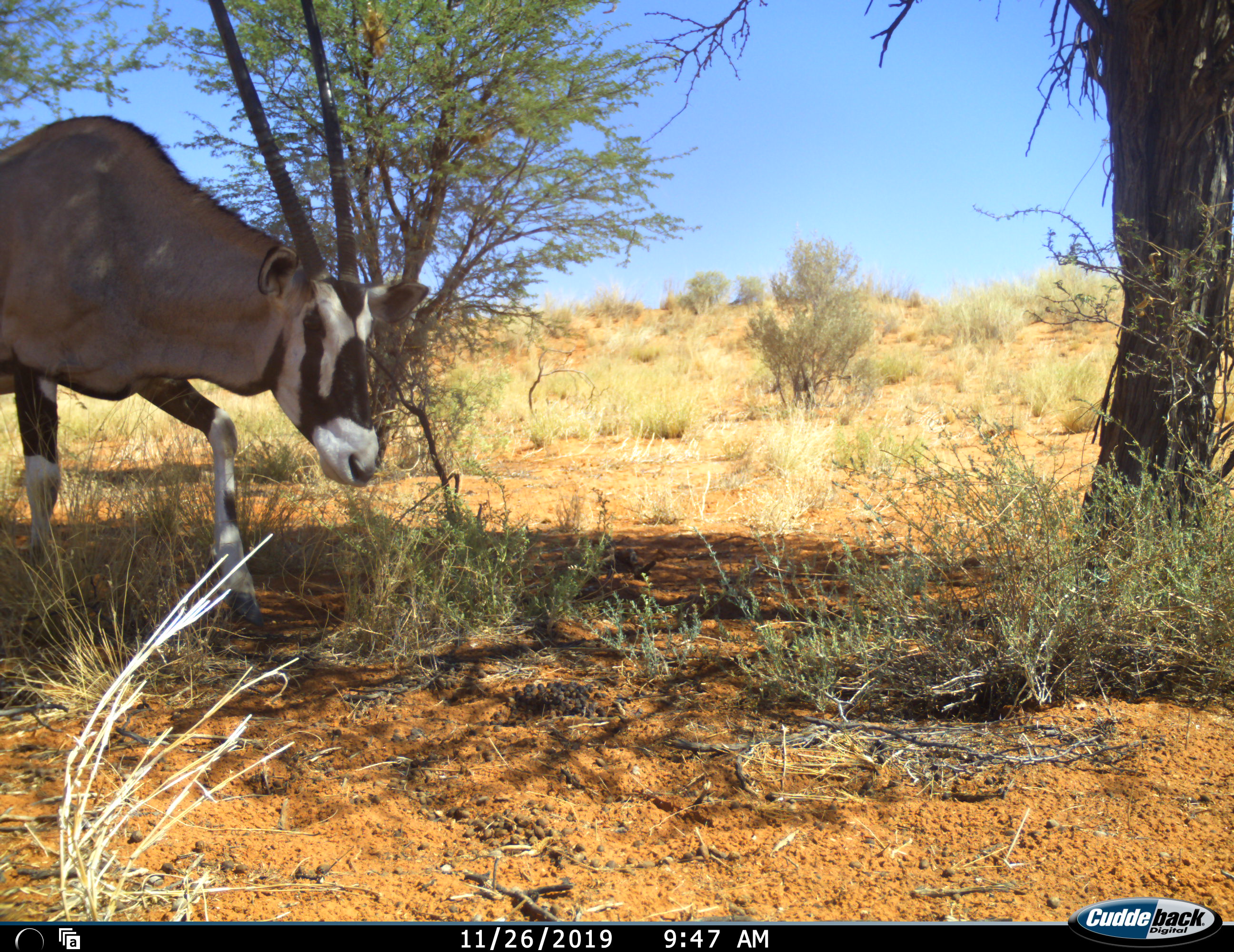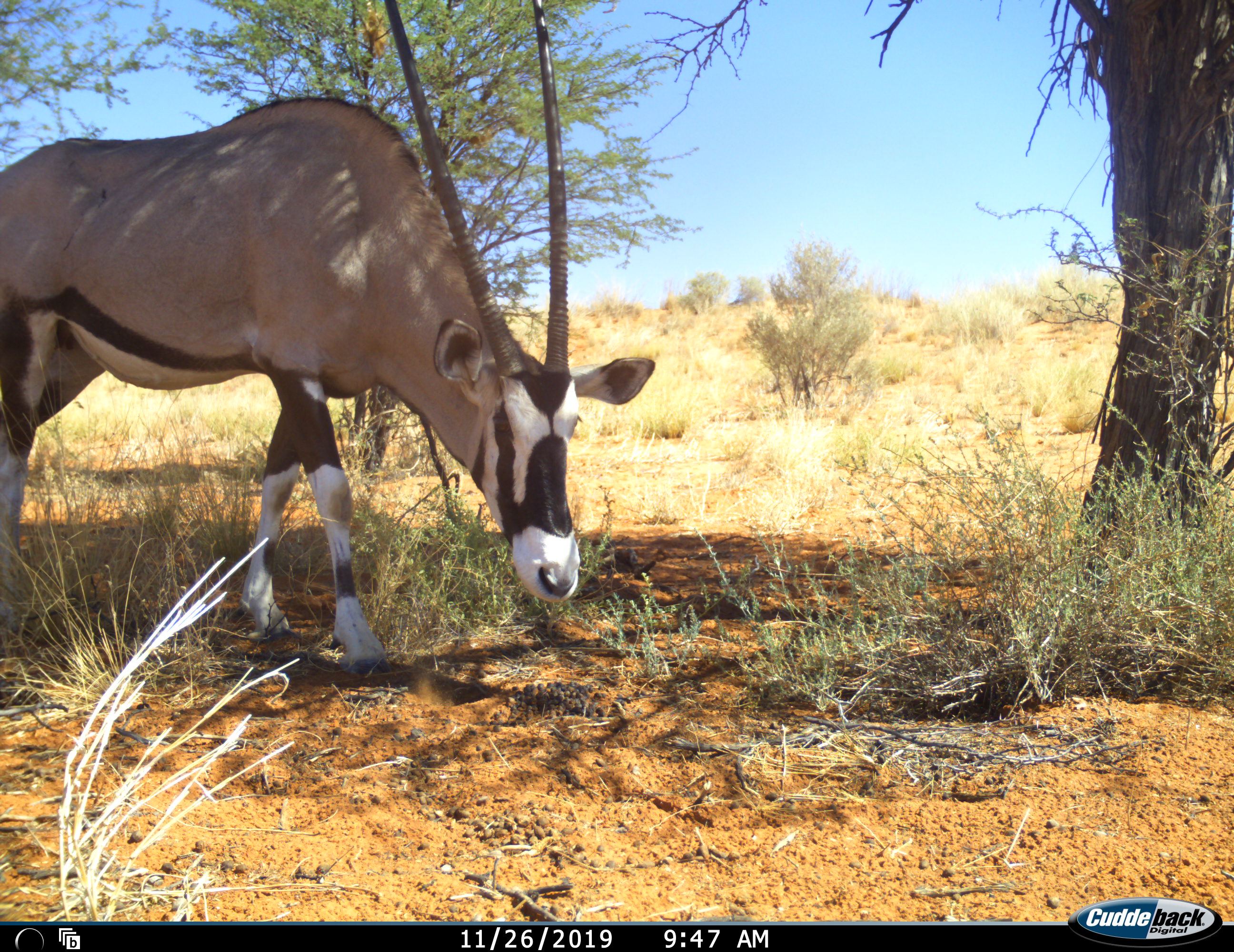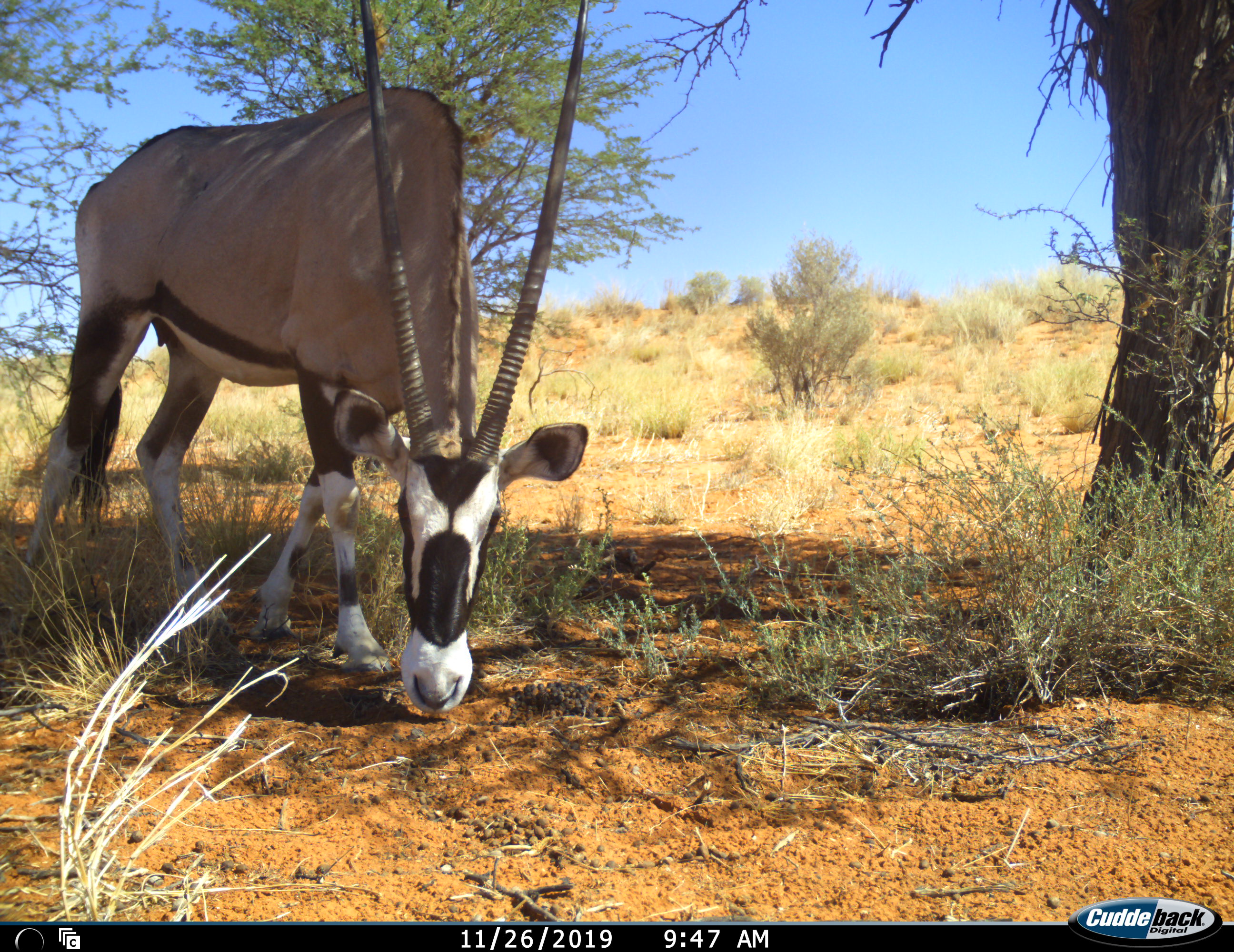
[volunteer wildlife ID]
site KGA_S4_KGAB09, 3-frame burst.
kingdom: Animalia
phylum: Chordata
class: Mammalia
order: Artiodactyla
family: Bovidae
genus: Oryx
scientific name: Oryx gazella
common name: gemsbok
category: oryx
Oryx (gemsbok) (Oryx gazella), count 1. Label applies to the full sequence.